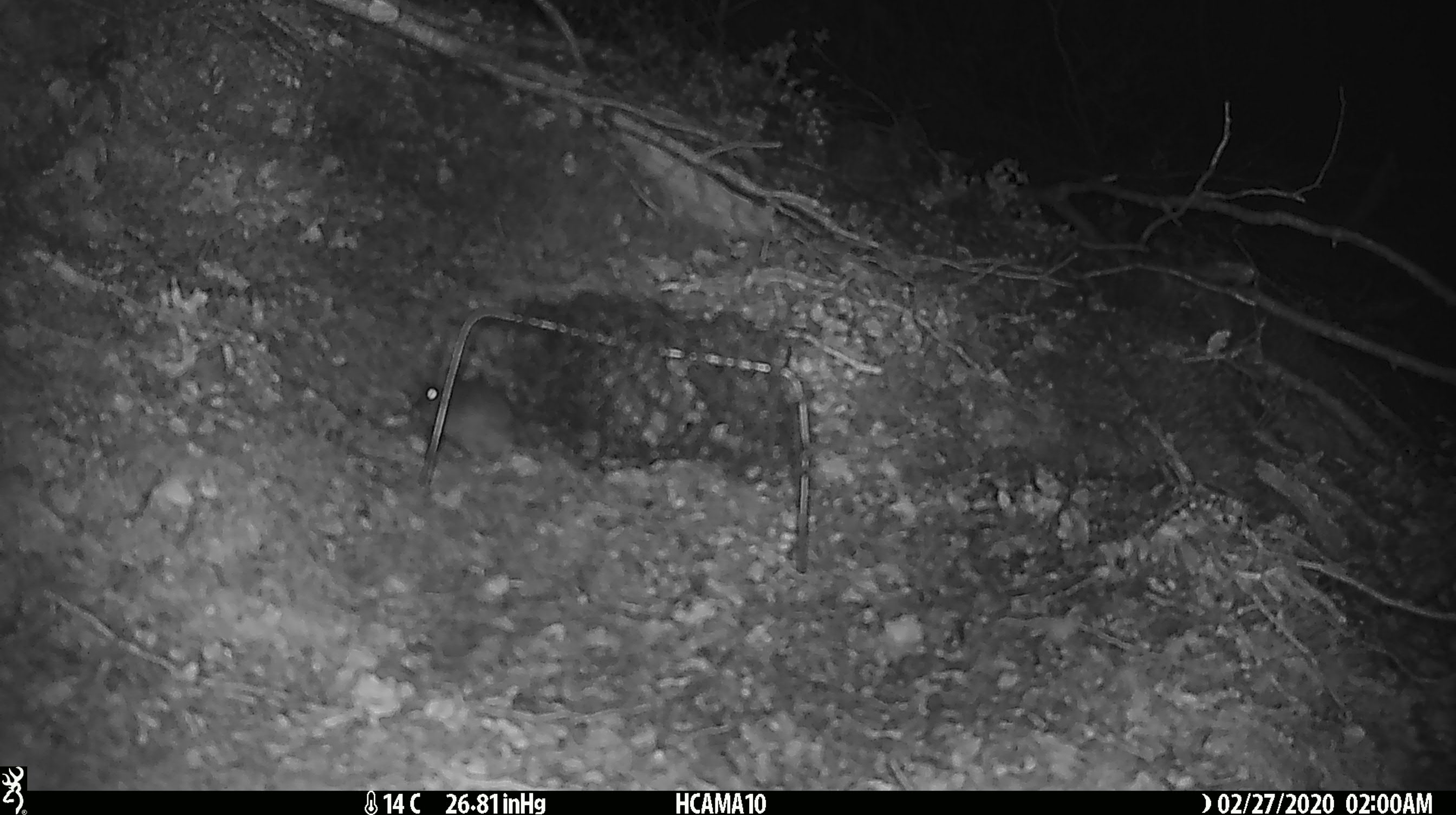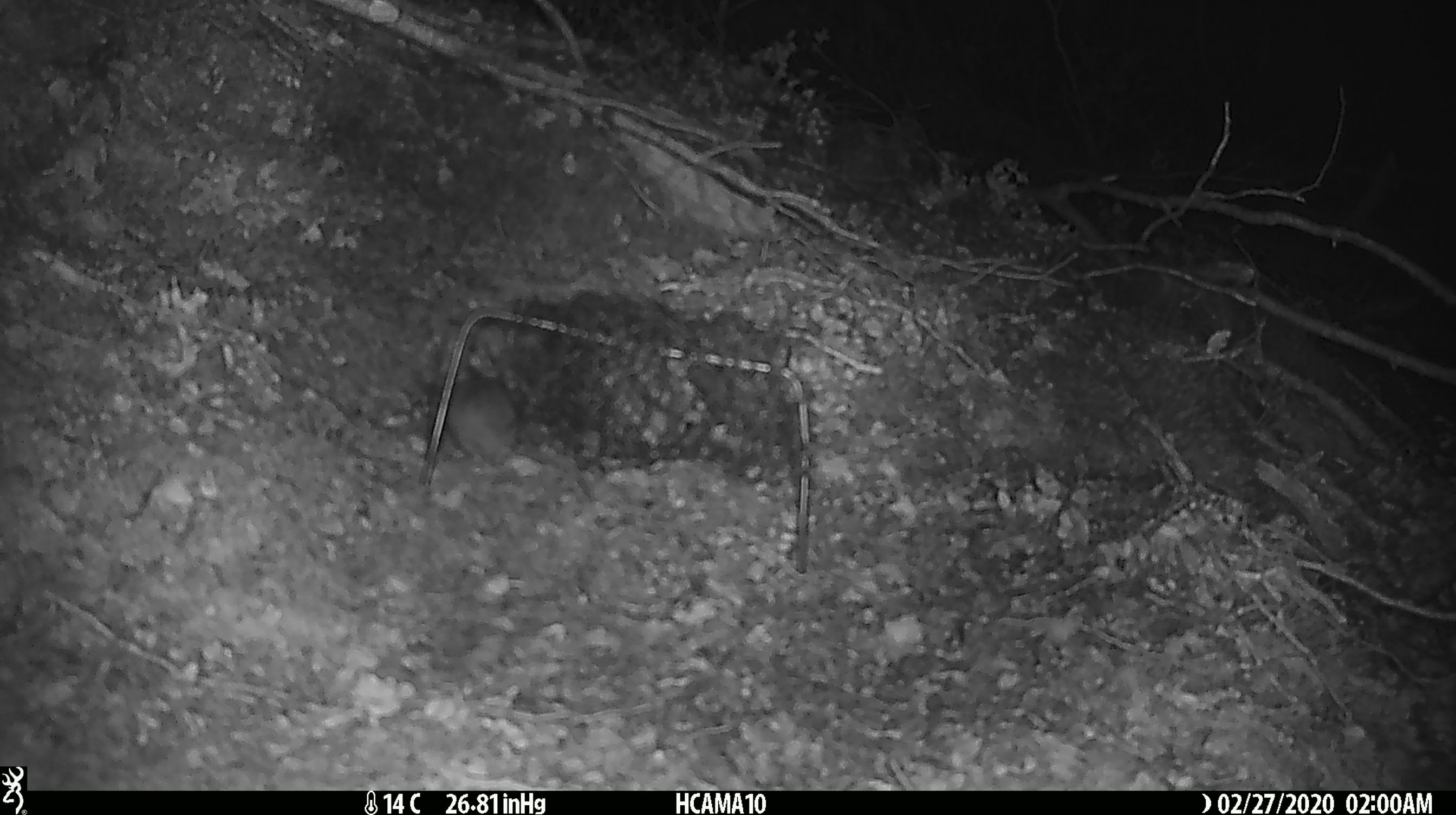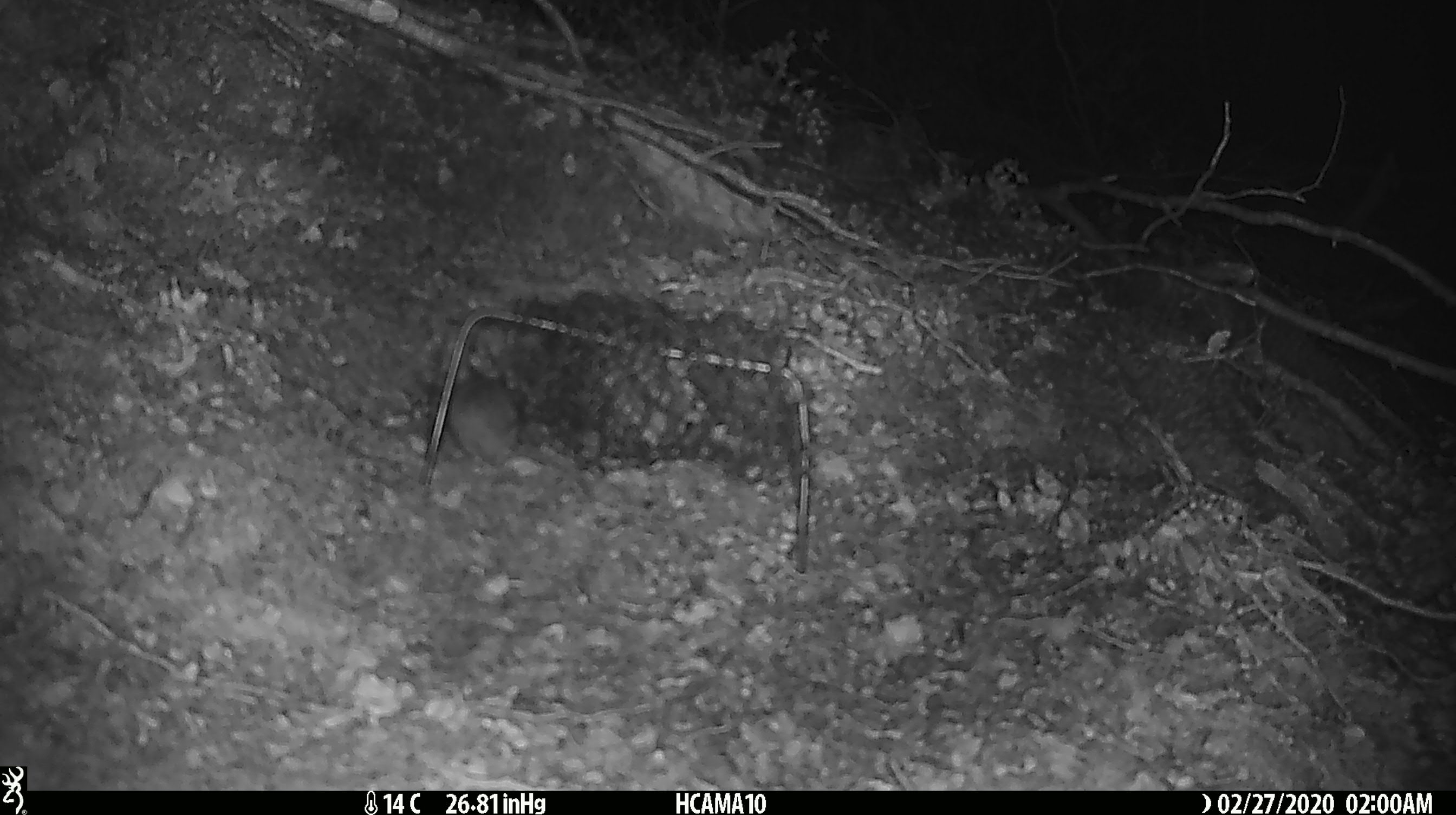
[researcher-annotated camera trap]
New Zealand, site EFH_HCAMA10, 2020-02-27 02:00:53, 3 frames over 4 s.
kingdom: Animalia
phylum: Chordata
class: Mammalia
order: Rodentia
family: Muridae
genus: Mus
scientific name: Mus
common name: mouse